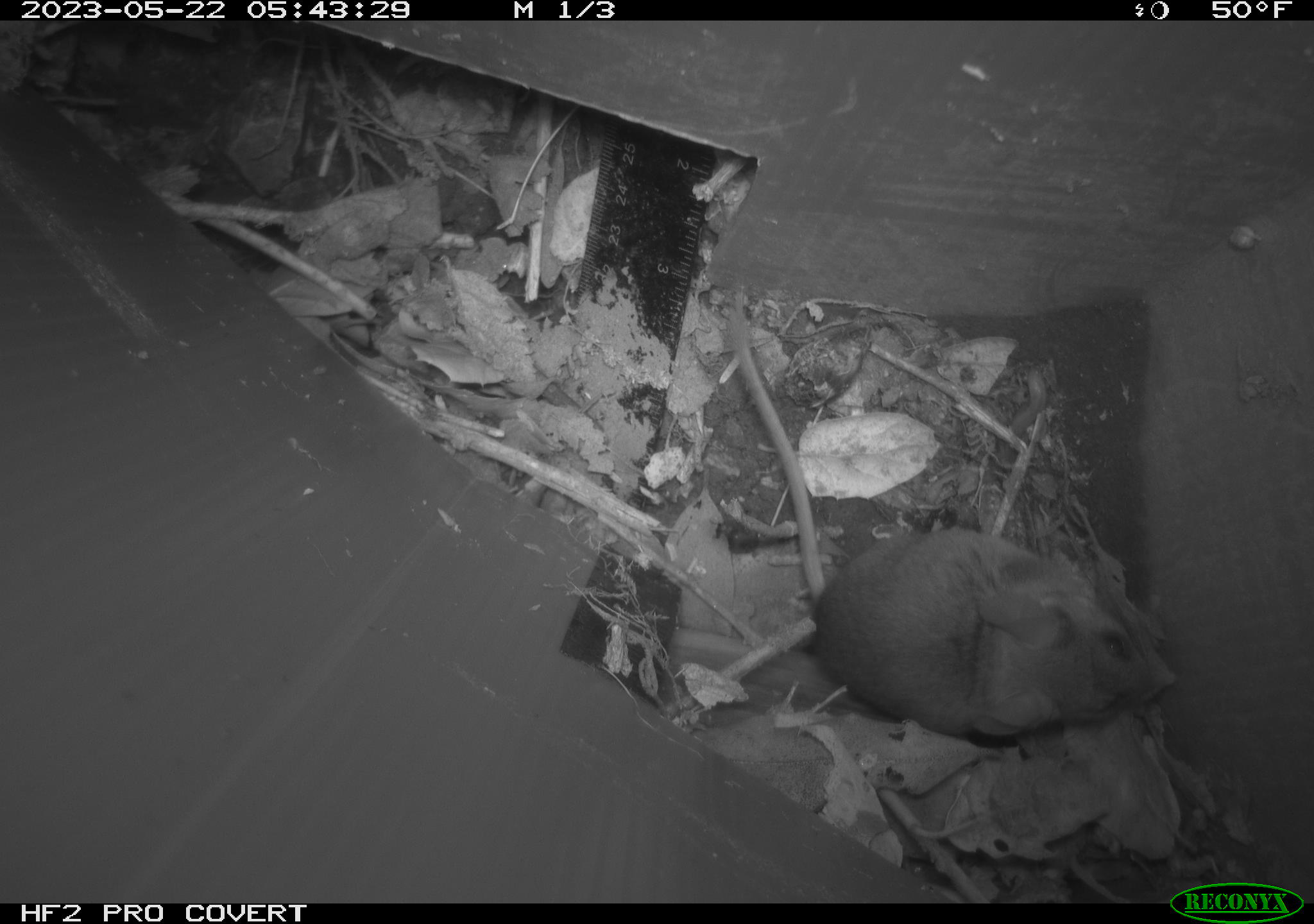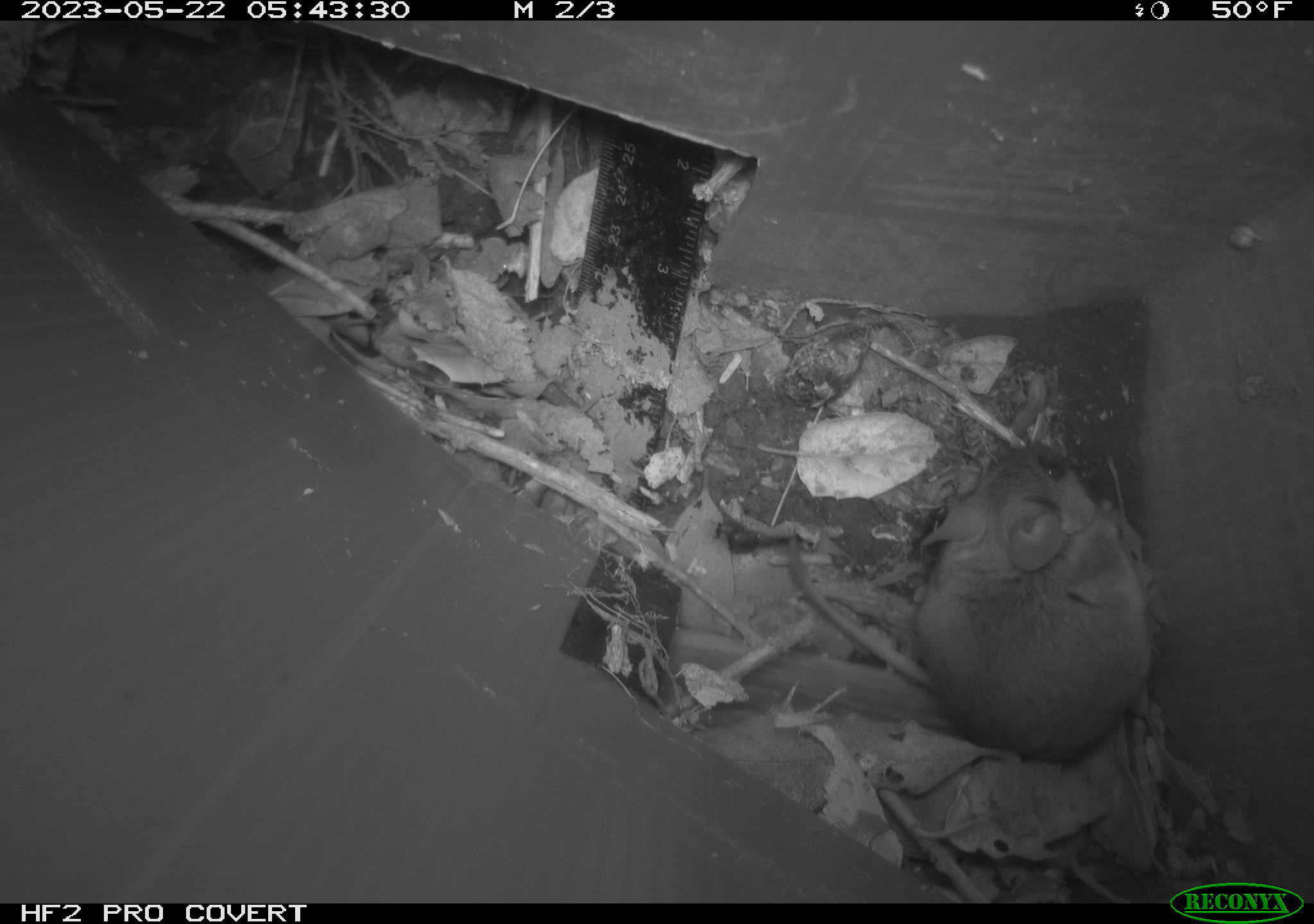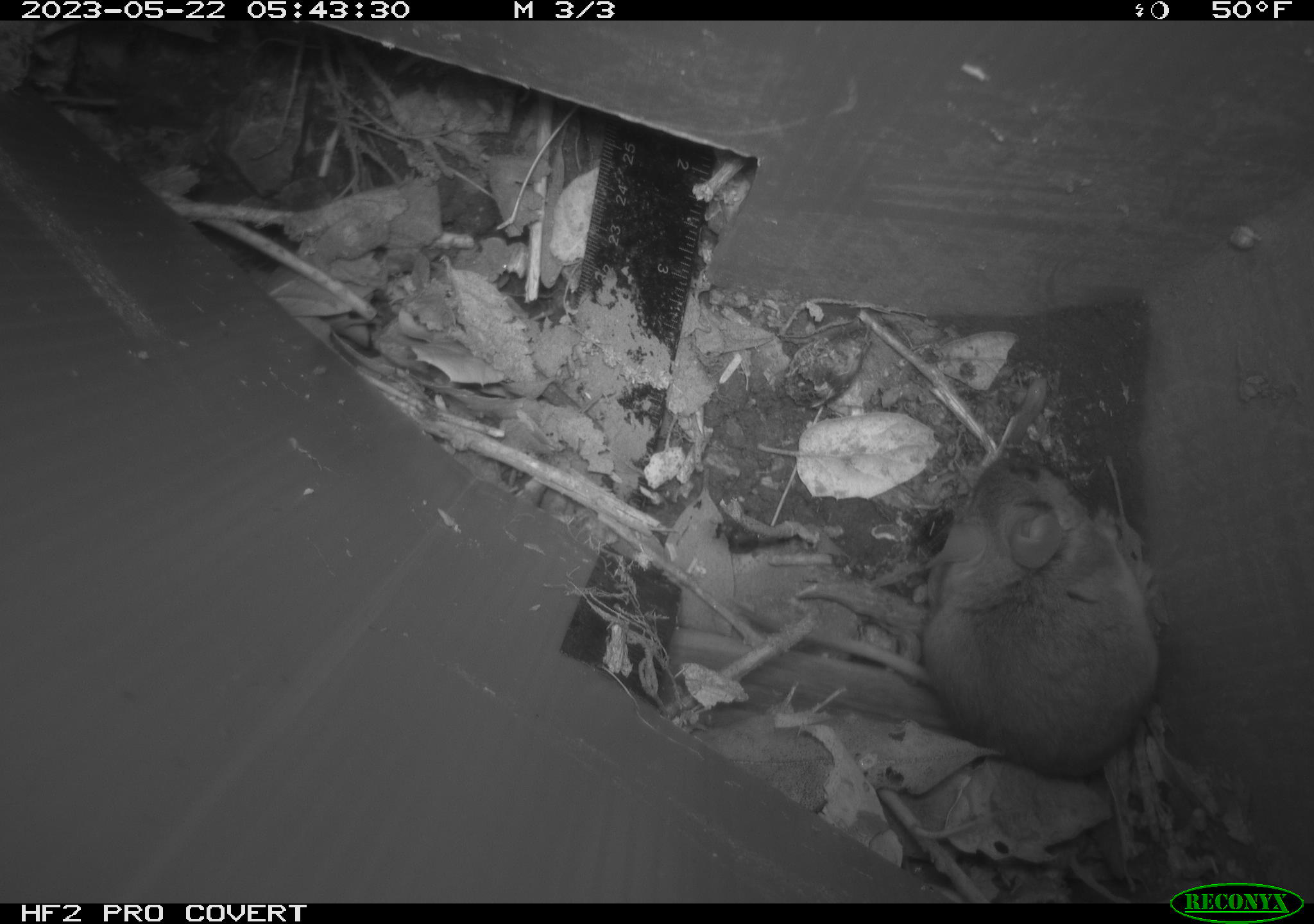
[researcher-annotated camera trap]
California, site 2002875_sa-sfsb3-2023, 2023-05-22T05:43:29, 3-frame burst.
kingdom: Animalia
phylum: Chordata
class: Mammalia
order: Rodentia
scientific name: Rodentia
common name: mouse species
Mouse species (Rodentia).